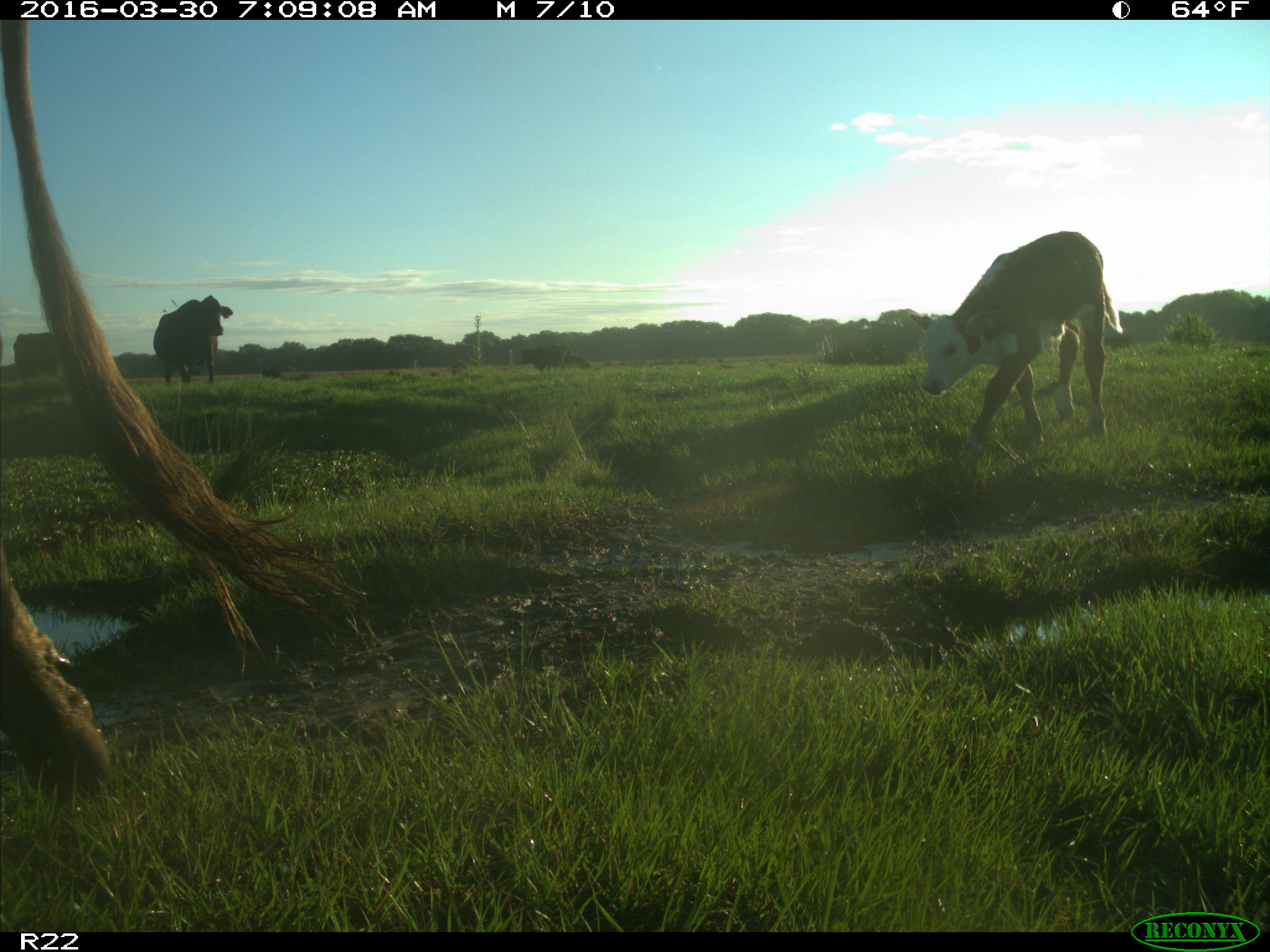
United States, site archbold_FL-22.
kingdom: Animalia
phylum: Chordata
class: Mammalia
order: Artiodactyla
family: Bovidae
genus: Bos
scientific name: Bos taurus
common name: domestic cow